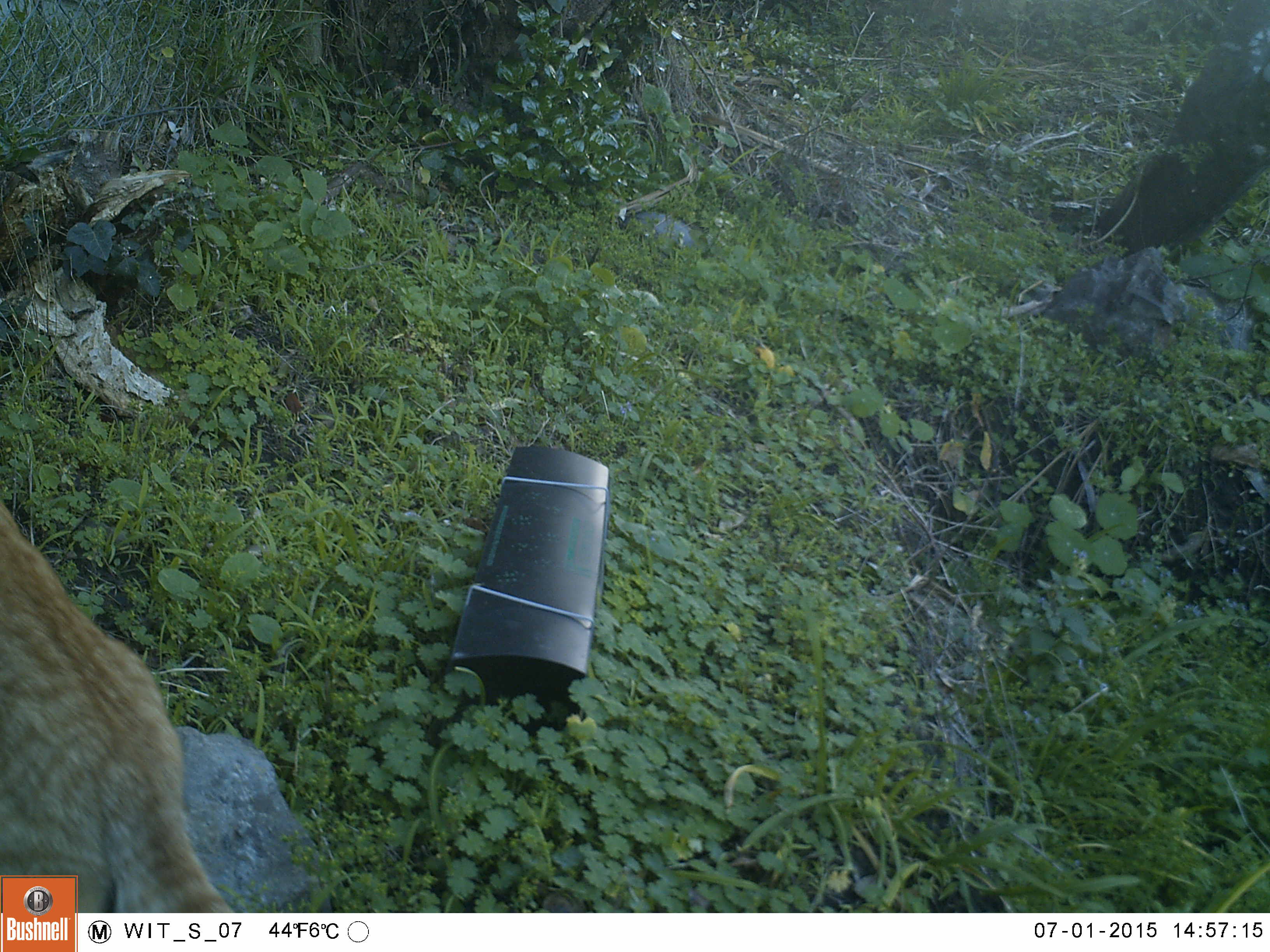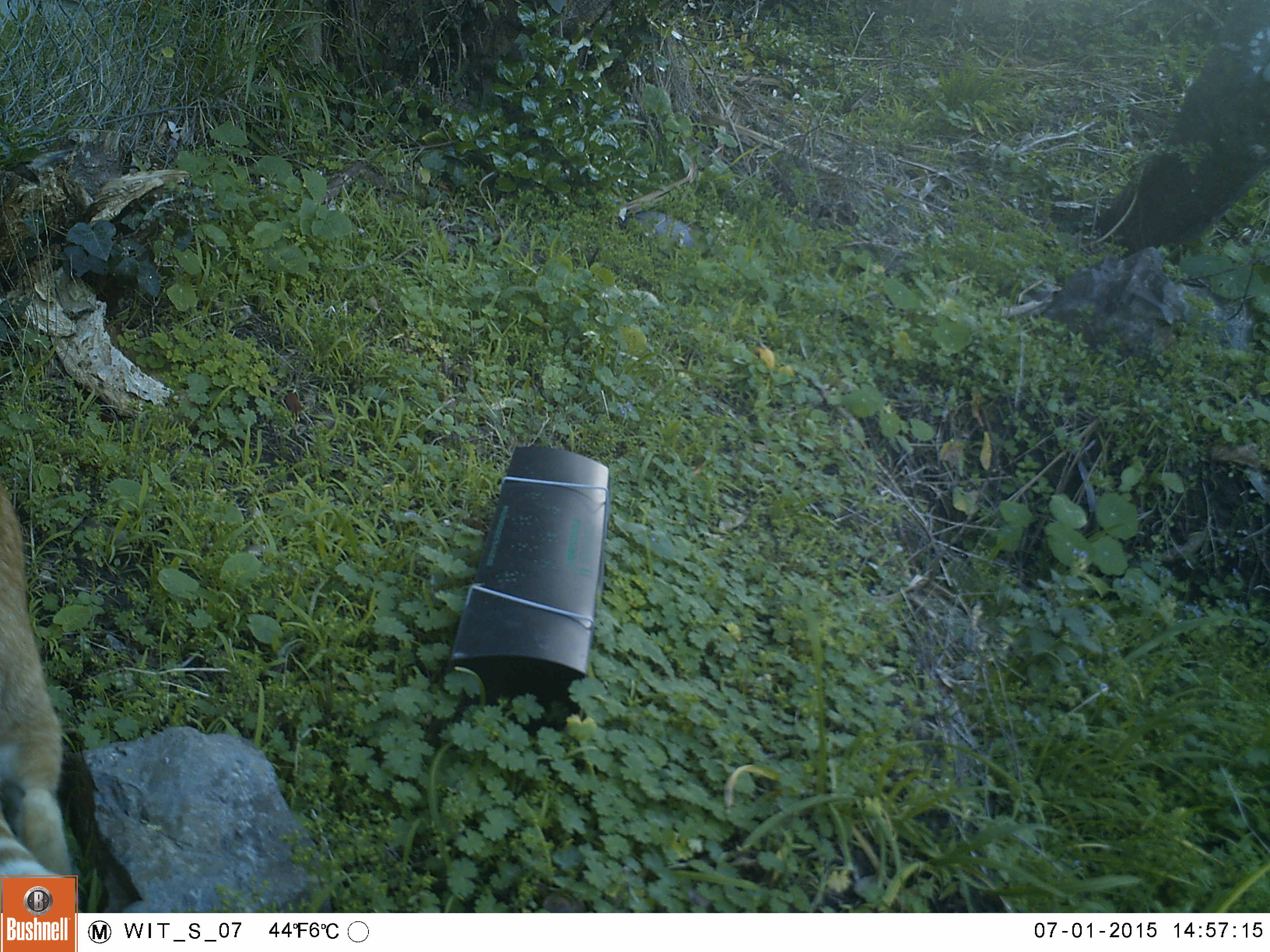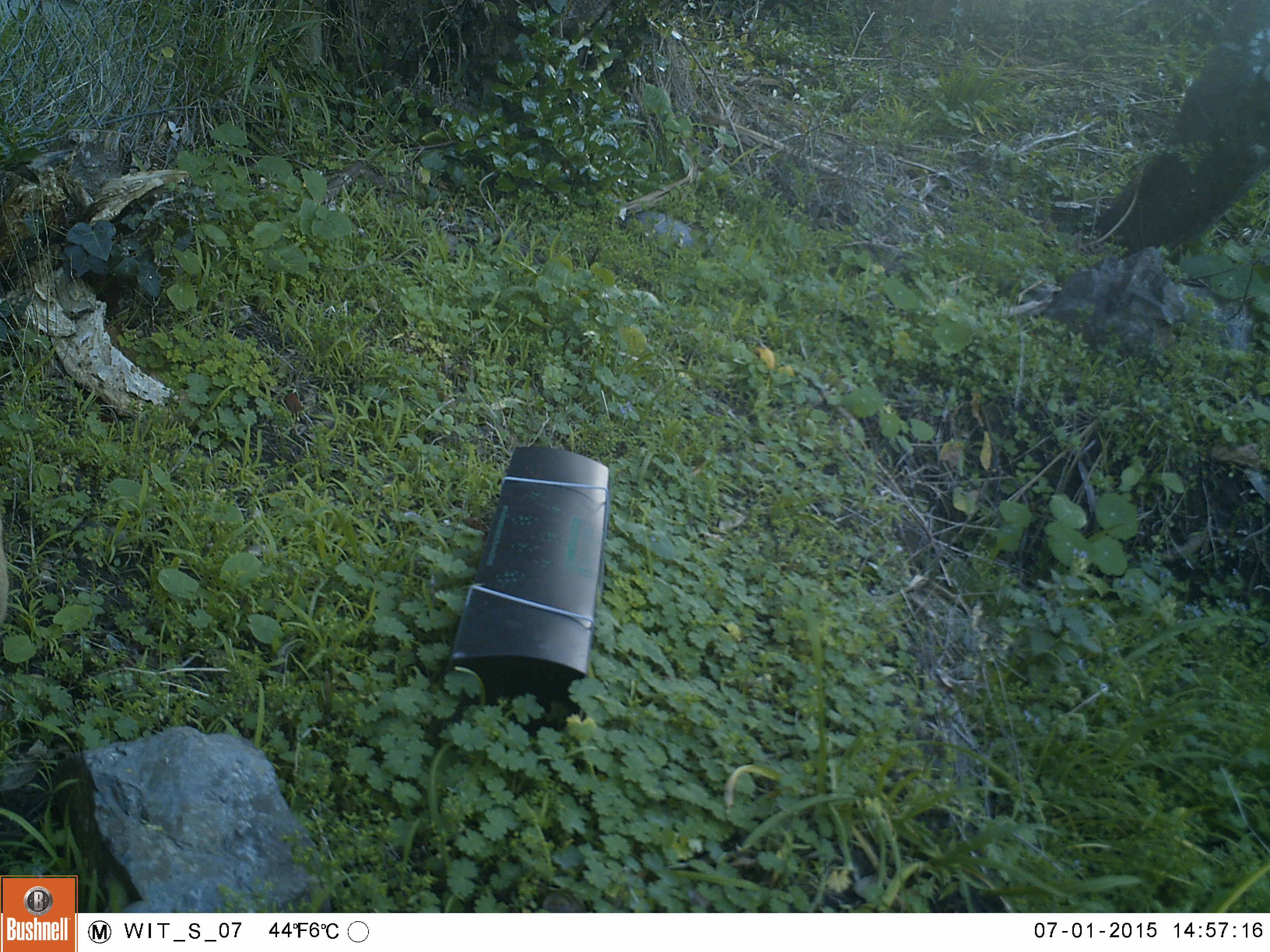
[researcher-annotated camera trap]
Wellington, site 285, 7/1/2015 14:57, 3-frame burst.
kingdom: Animalia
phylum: Chordata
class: Mammalia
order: Carnivora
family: Felidae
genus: Felis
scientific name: Felis catus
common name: cat